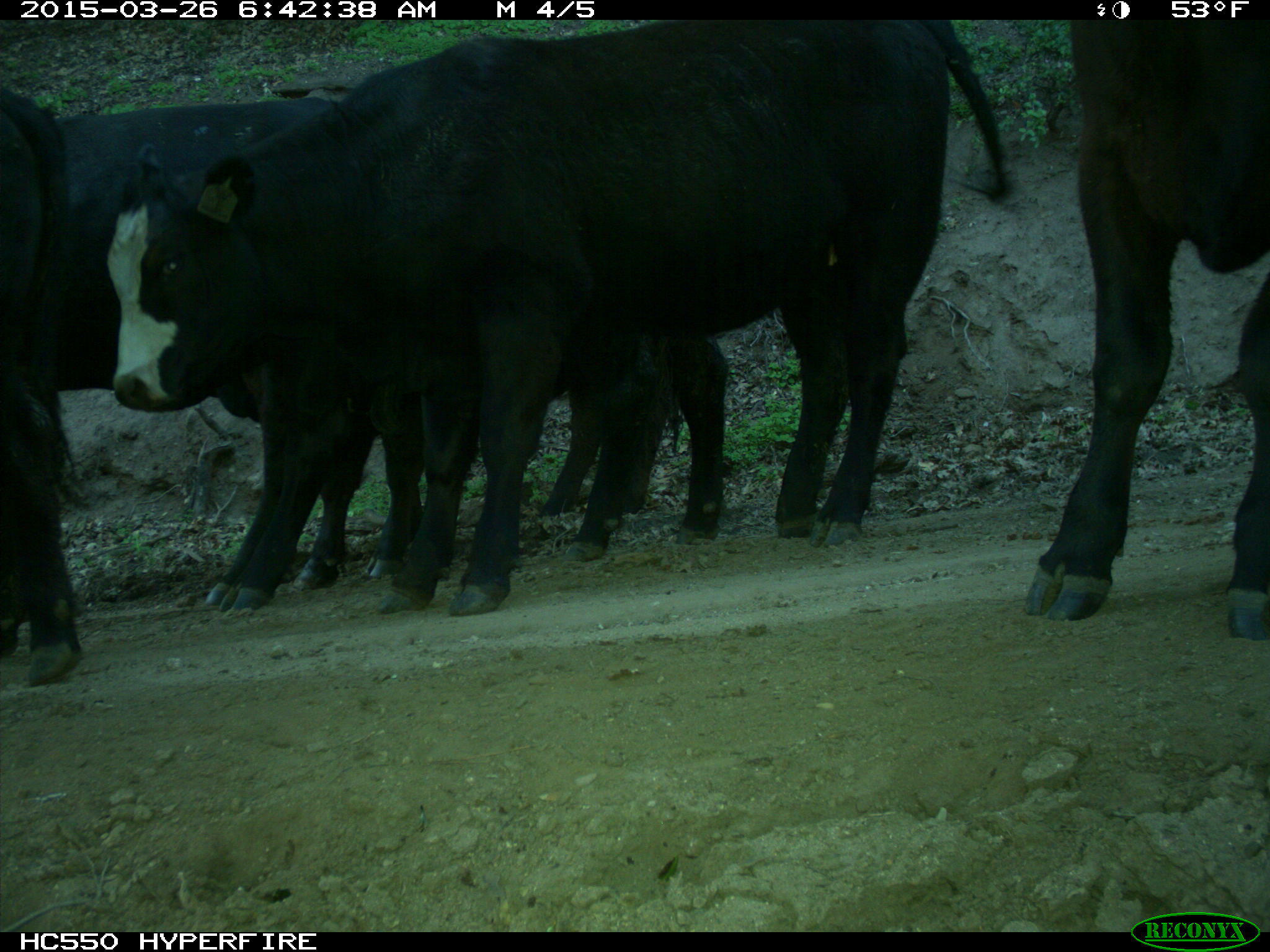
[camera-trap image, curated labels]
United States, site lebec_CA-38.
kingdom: Animalia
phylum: Chordata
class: Mammalia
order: Artiodactyla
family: Bovidae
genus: Bos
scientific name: Bos taurus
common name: domestic cow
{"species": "Bos taurus (domestic cow)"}